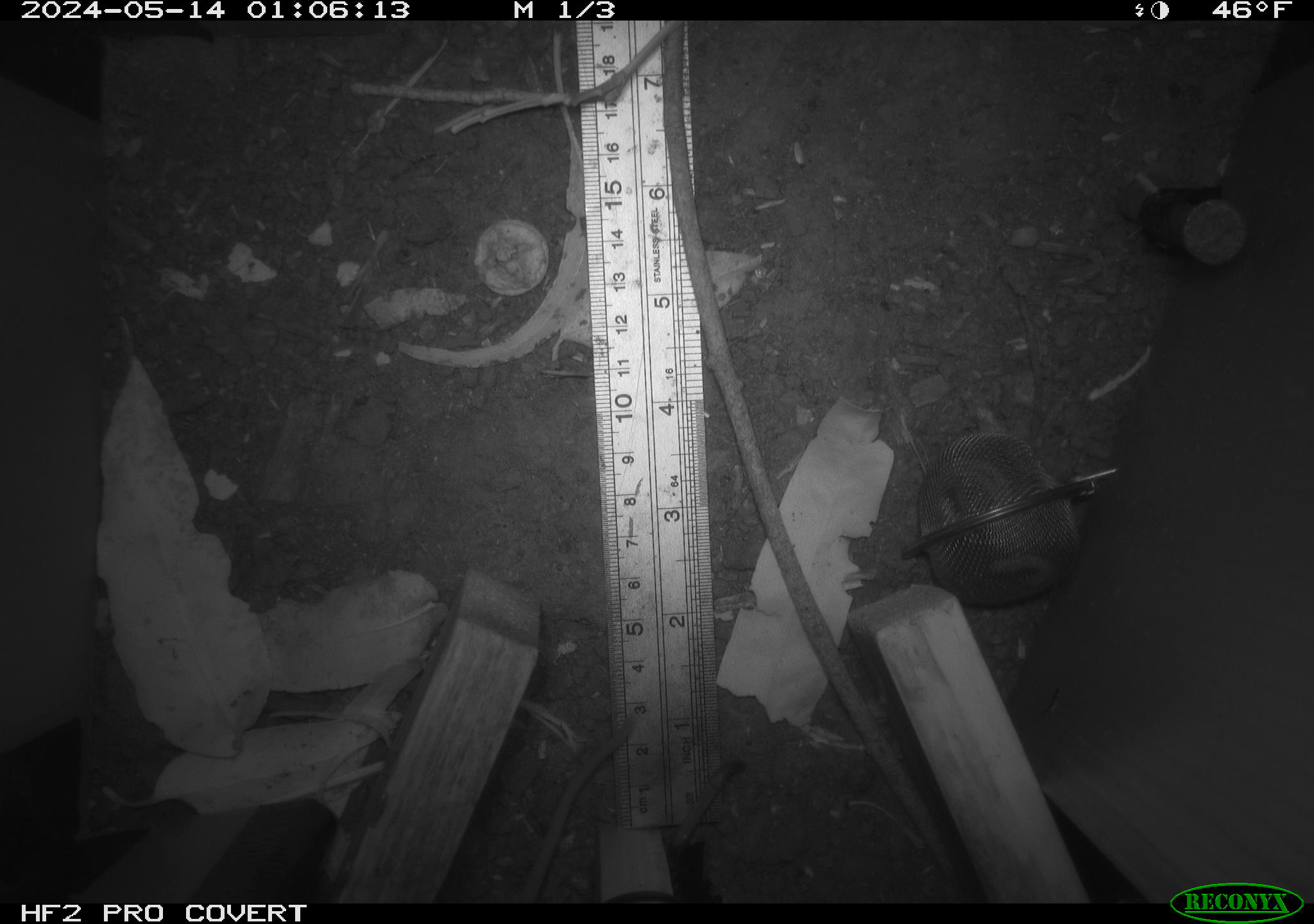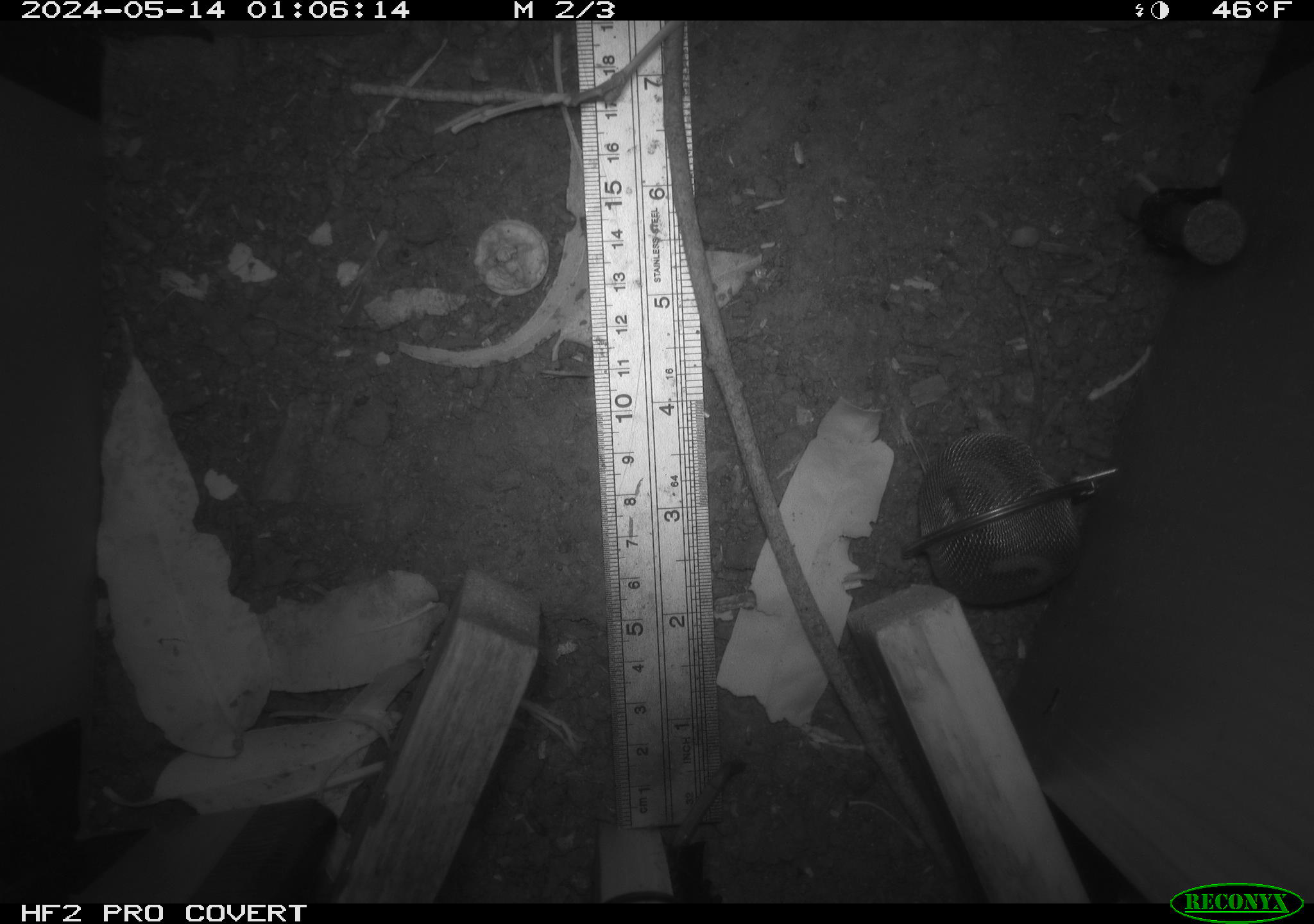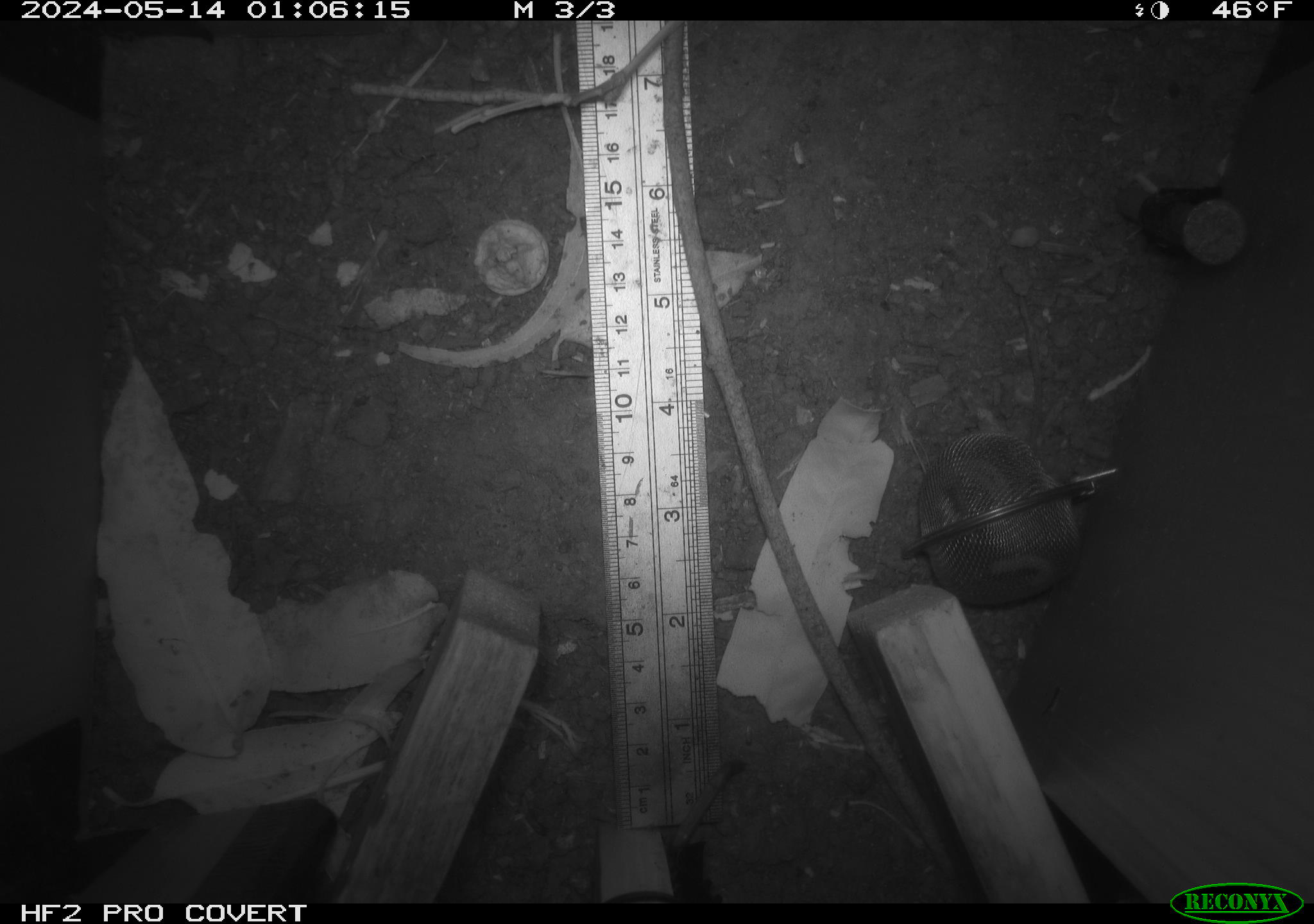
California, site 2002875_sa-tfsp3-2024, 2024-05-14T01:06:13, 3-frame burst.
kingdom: Animalia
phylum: Chordata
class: Mammalia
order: Rodentia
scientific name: Rodentia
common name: rodent